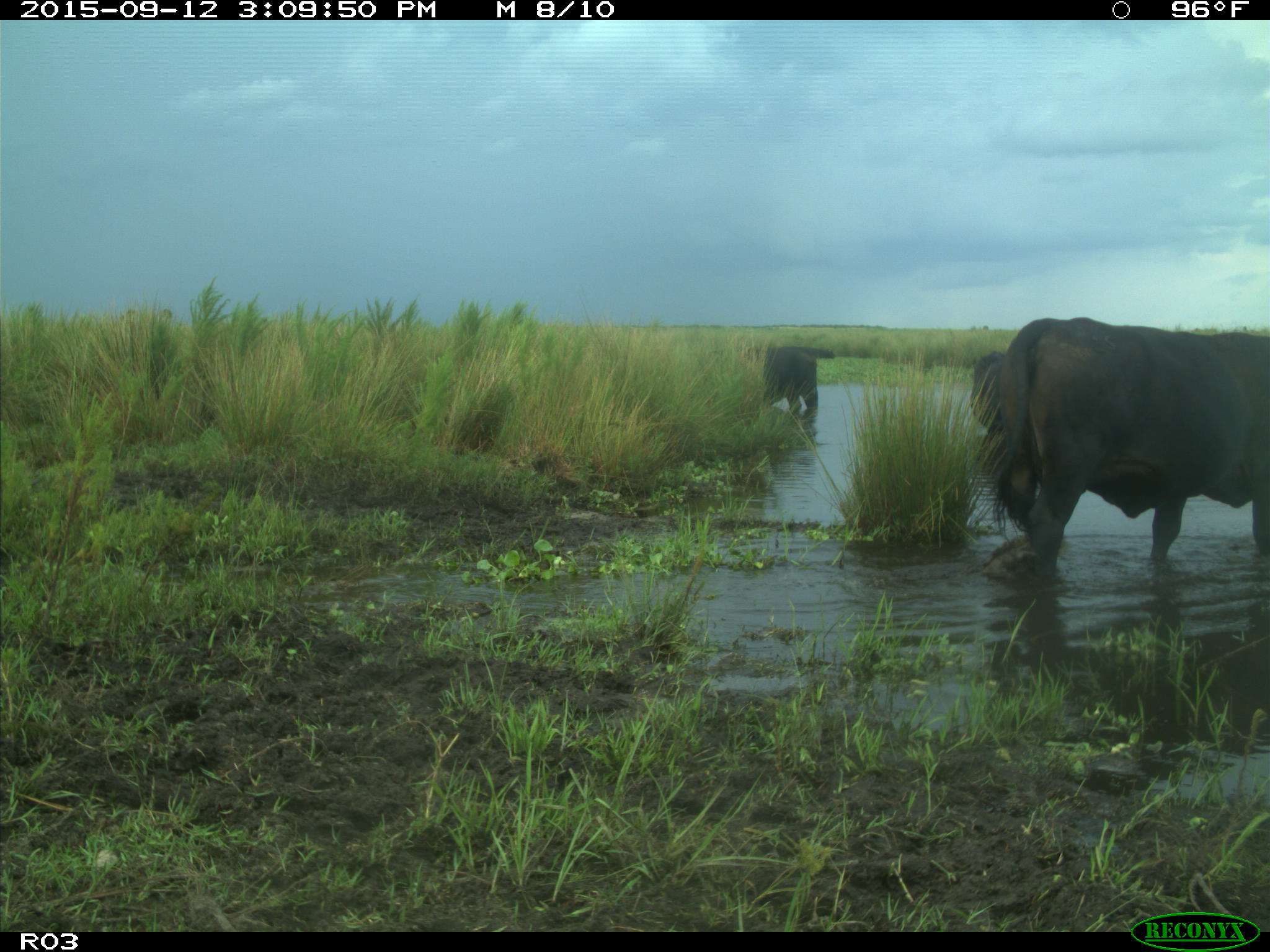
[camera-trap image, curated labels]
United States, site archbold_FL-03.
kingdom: Animalia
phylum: Chordata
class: Mammalia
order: Artiodactyla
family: Bovidae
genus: Bos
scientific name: Bos taurus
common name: domestic cow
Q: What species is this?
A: Bos taurus (domestic cow).